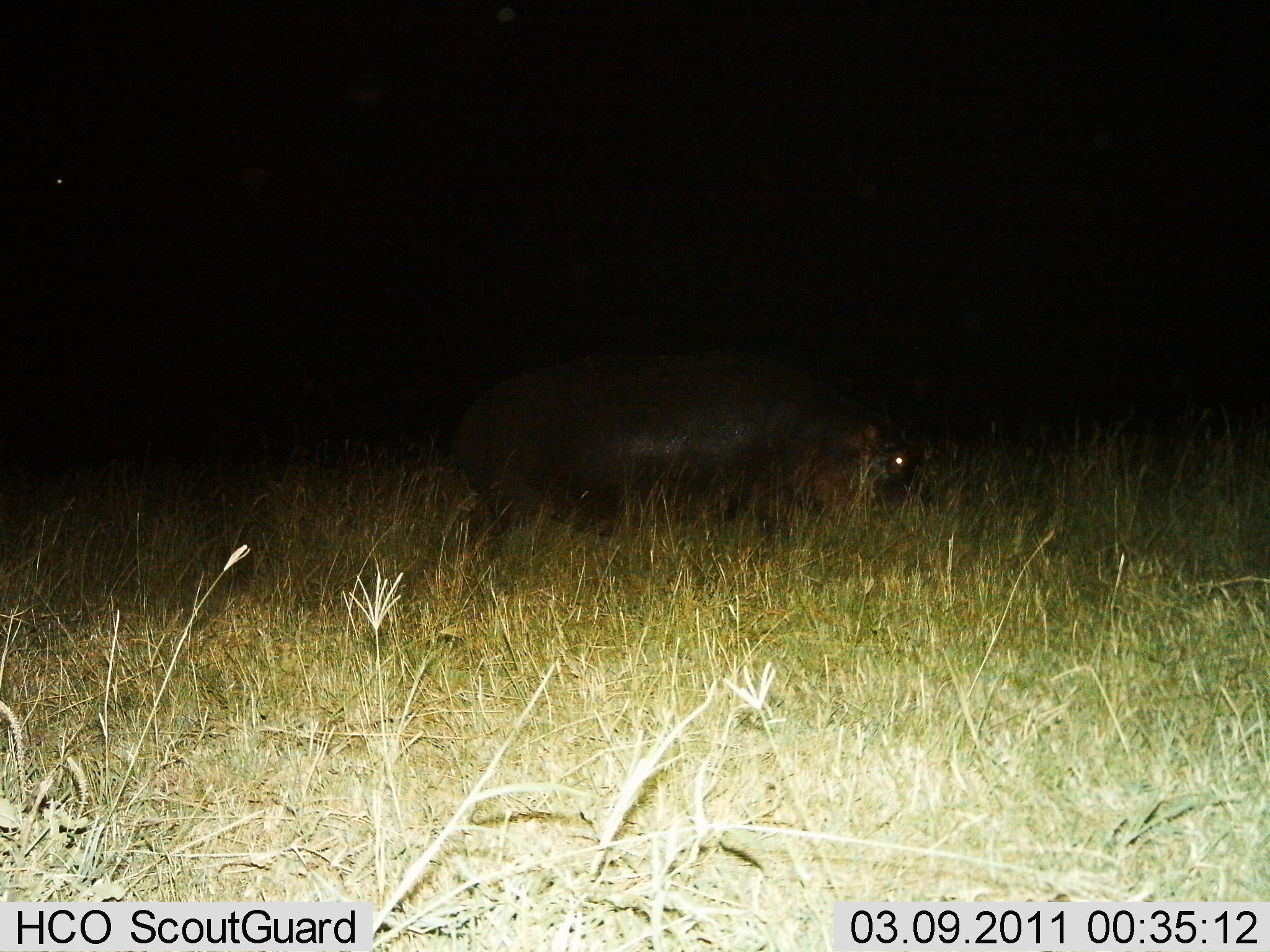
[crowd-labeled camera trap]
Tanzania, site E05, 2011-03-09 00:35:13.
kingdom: Animalia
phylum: Chordata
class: Mammalia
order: Artiodactyla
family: Hippopotamidae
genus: Hippopotamus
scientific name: Hippopotamus amphibius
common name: hippopotamus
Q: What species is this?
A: Hippopotamus (Hippopotamus amphibius).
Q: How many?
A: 1.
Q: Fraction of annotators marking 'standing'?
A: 36%.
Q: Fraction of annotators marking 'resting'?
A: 0%.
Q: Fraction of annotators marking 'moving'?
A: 36%.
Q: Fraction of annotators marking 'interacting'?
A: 0%.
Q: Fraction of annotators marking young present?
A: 0%.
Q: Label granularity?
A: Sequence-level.